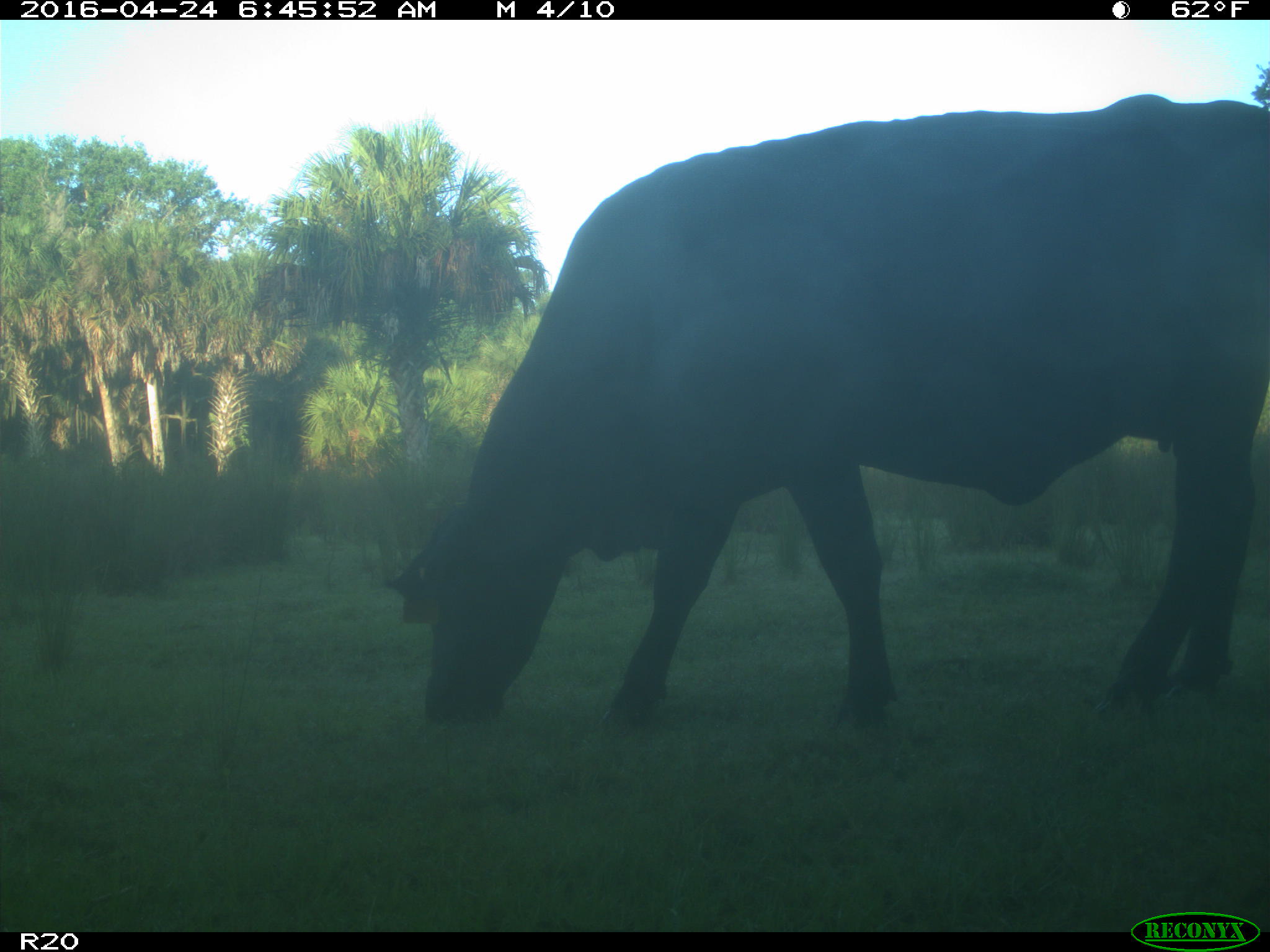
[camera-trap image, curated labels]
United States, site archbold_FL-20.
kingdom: Animalia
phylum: Chordata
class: Mammalia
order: Artiodactyla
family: Bovidae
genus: Bos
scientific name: Bos taurus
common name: domestic cow